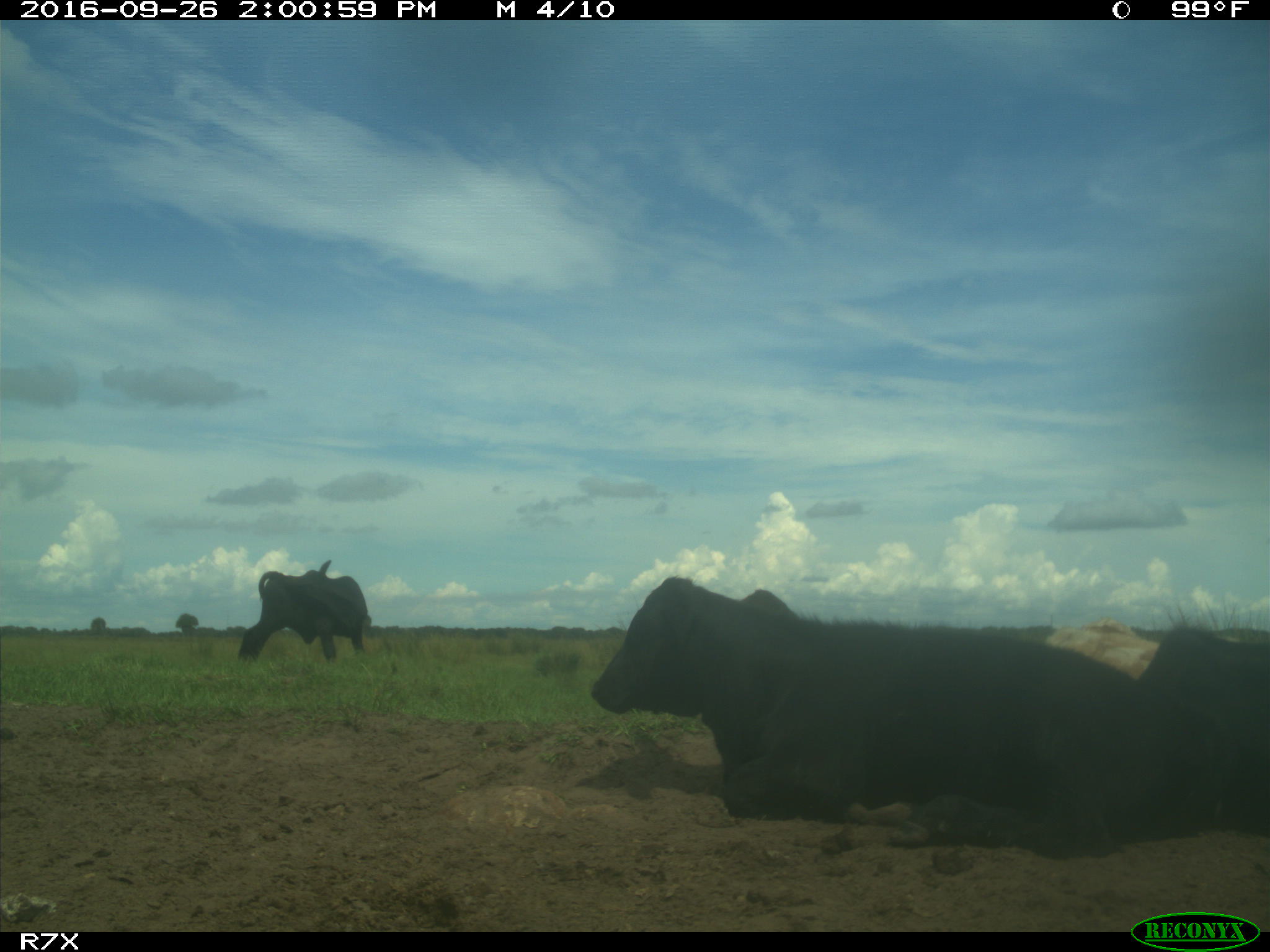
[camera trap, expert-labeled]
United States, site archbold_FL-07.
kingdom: Animalia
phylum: Chordata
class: Mammalia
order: Artiodactyla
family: Bovidae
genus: Bos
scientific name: Bos taurus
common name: domestic cow